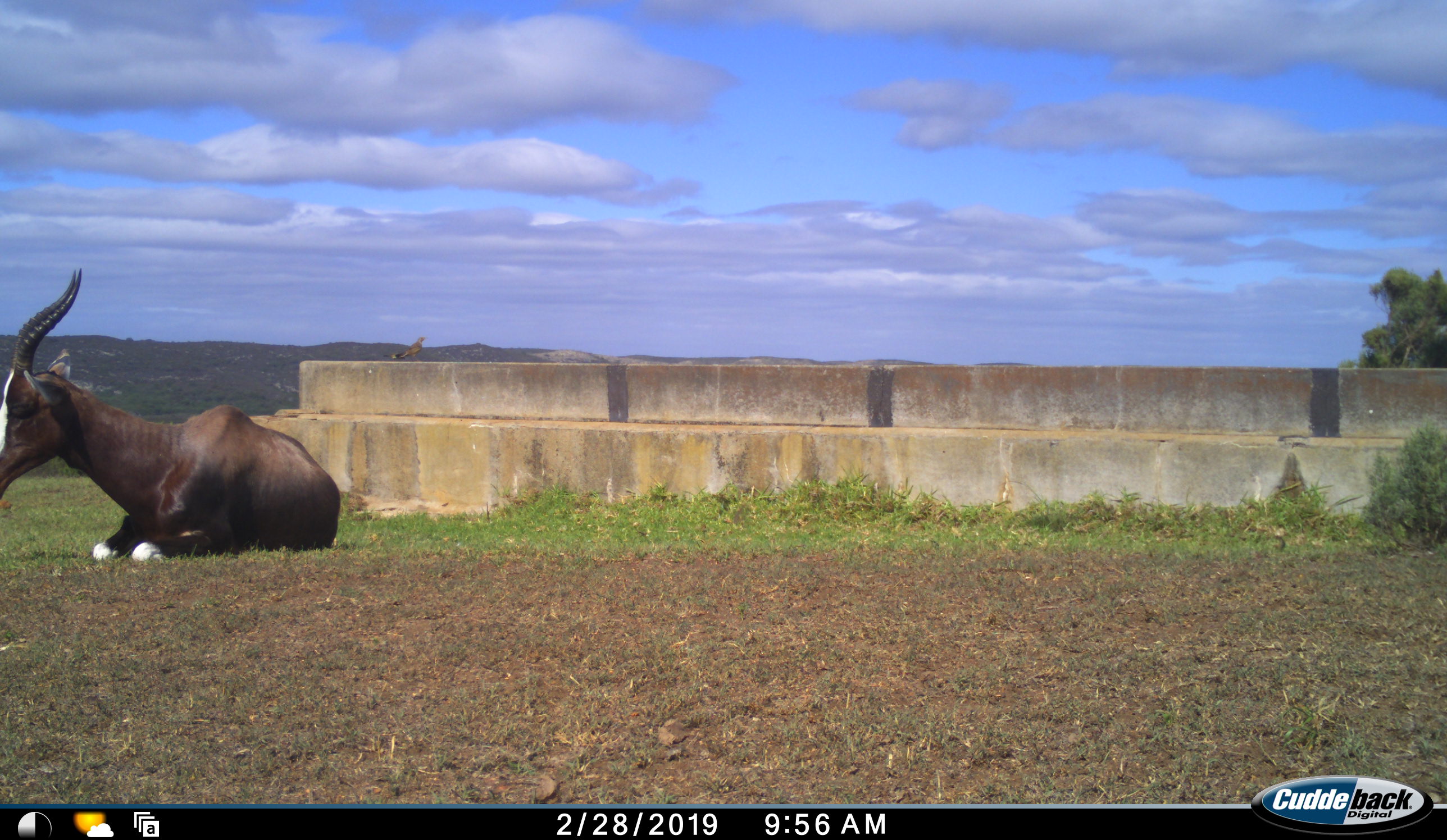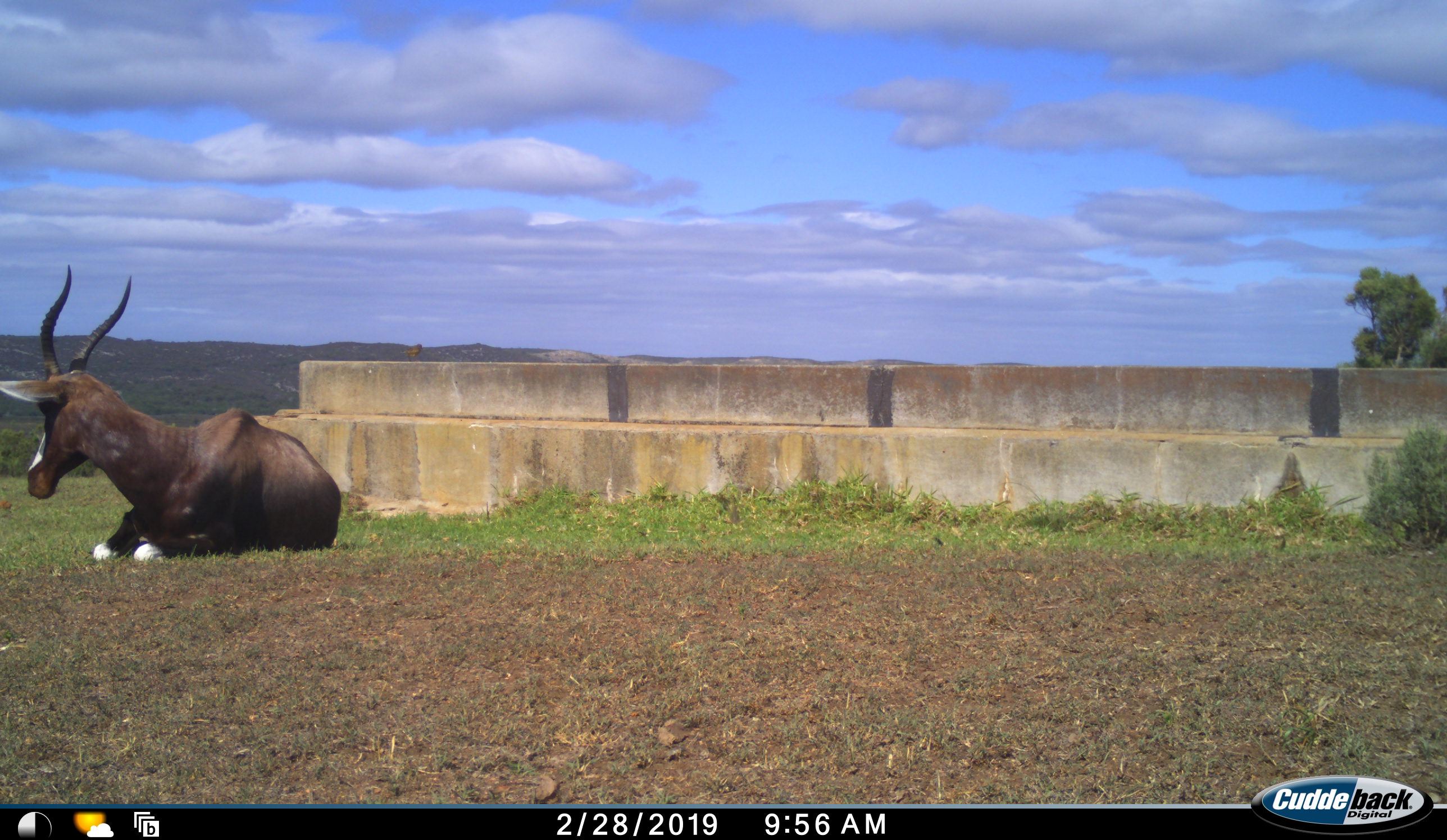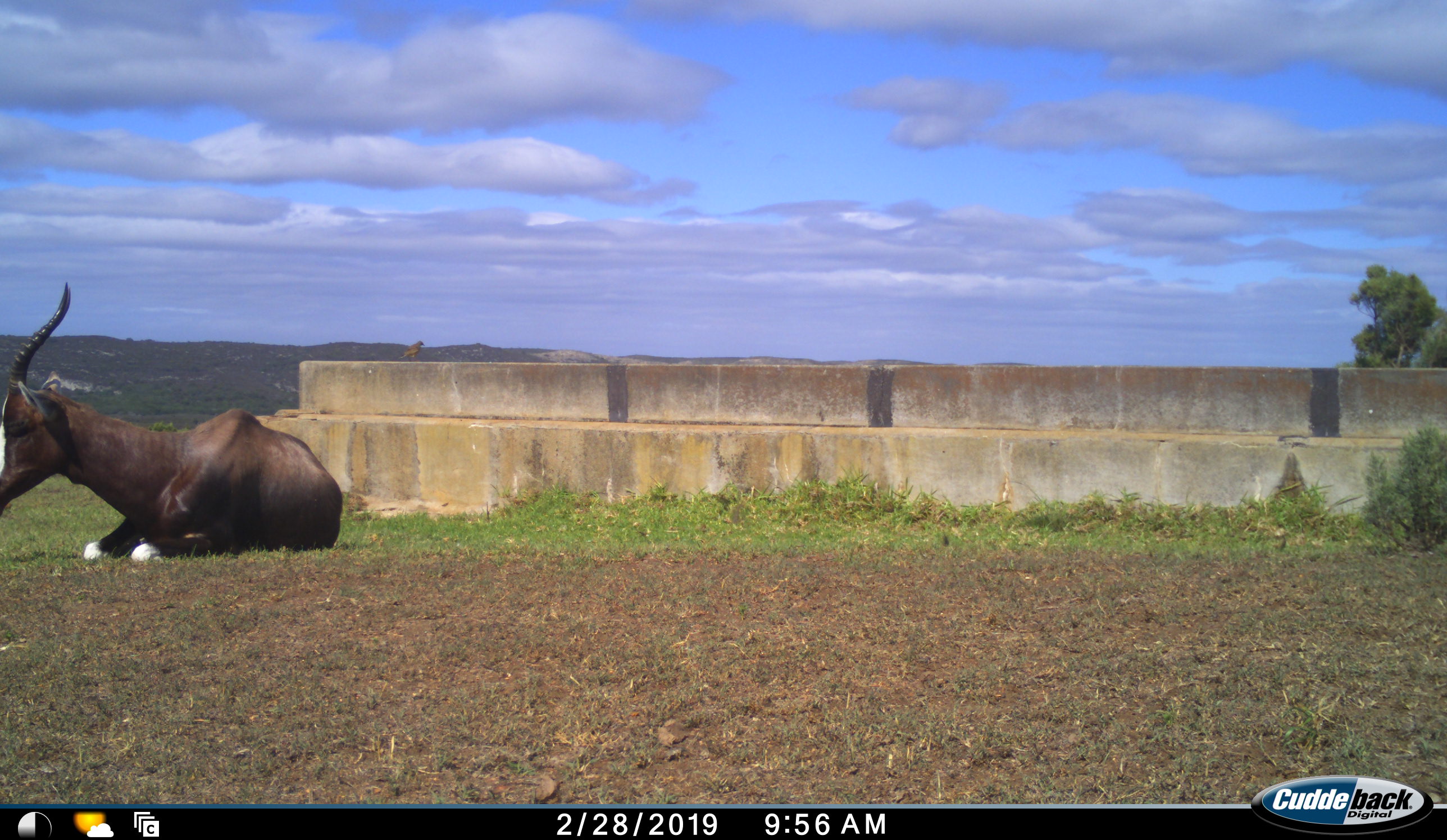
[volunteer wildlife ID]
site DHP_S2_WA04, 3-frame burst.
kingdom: Animalia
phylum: Chordata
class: Mammalia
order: Artiodactyla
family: Bovidae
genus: Damaliscus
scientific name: Damaliscus pygargus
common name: bontebok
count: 1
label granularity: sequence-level